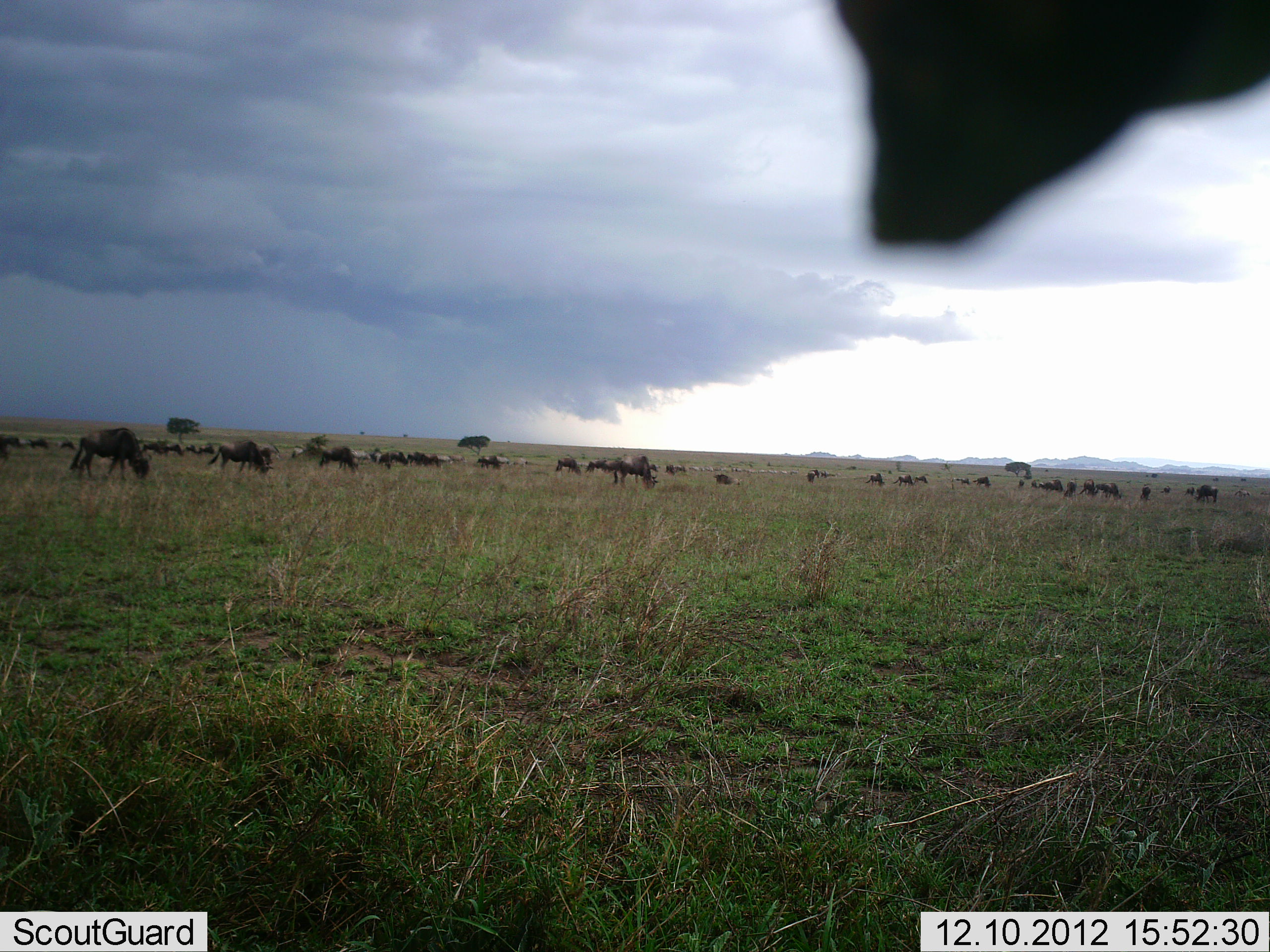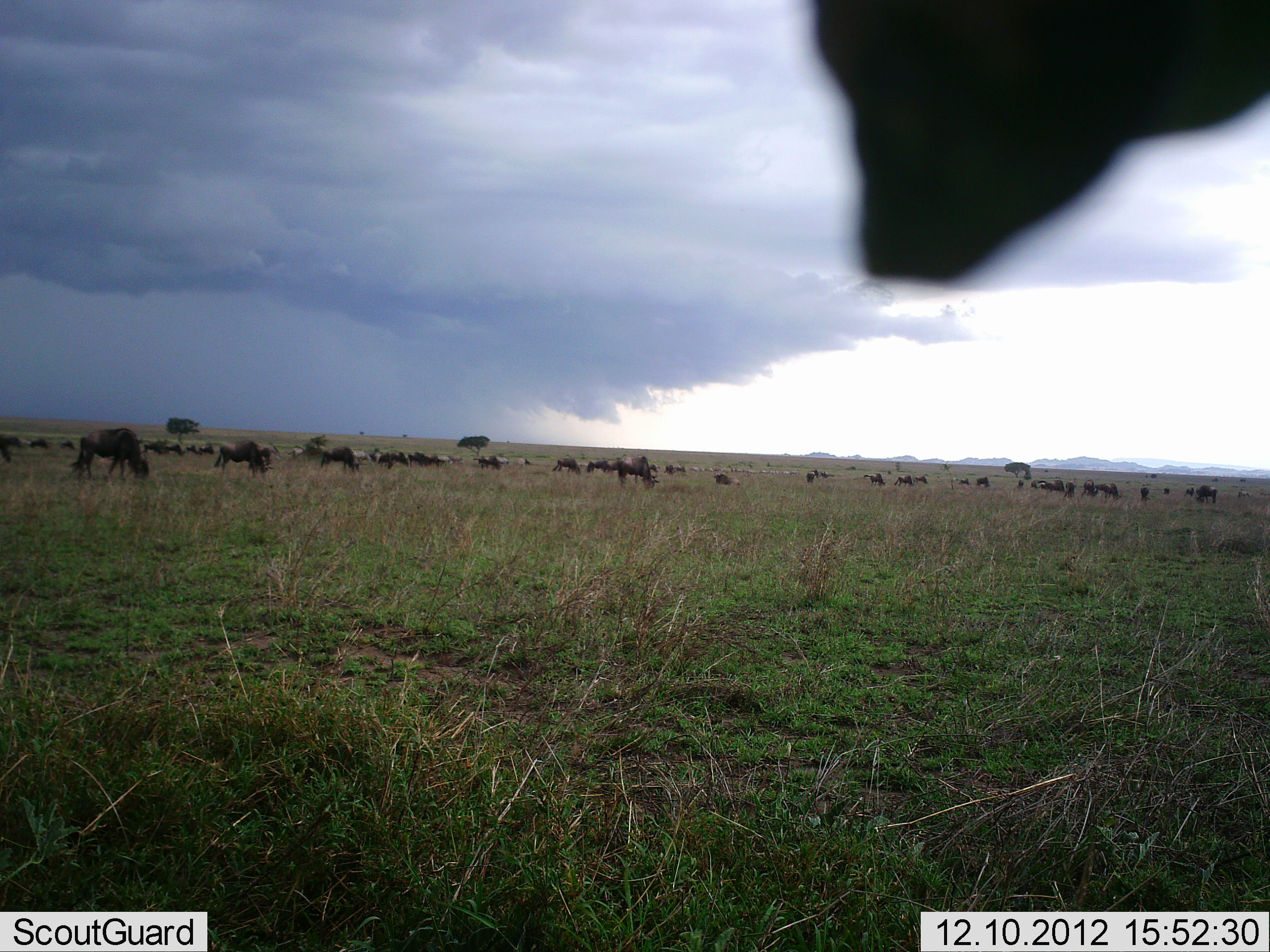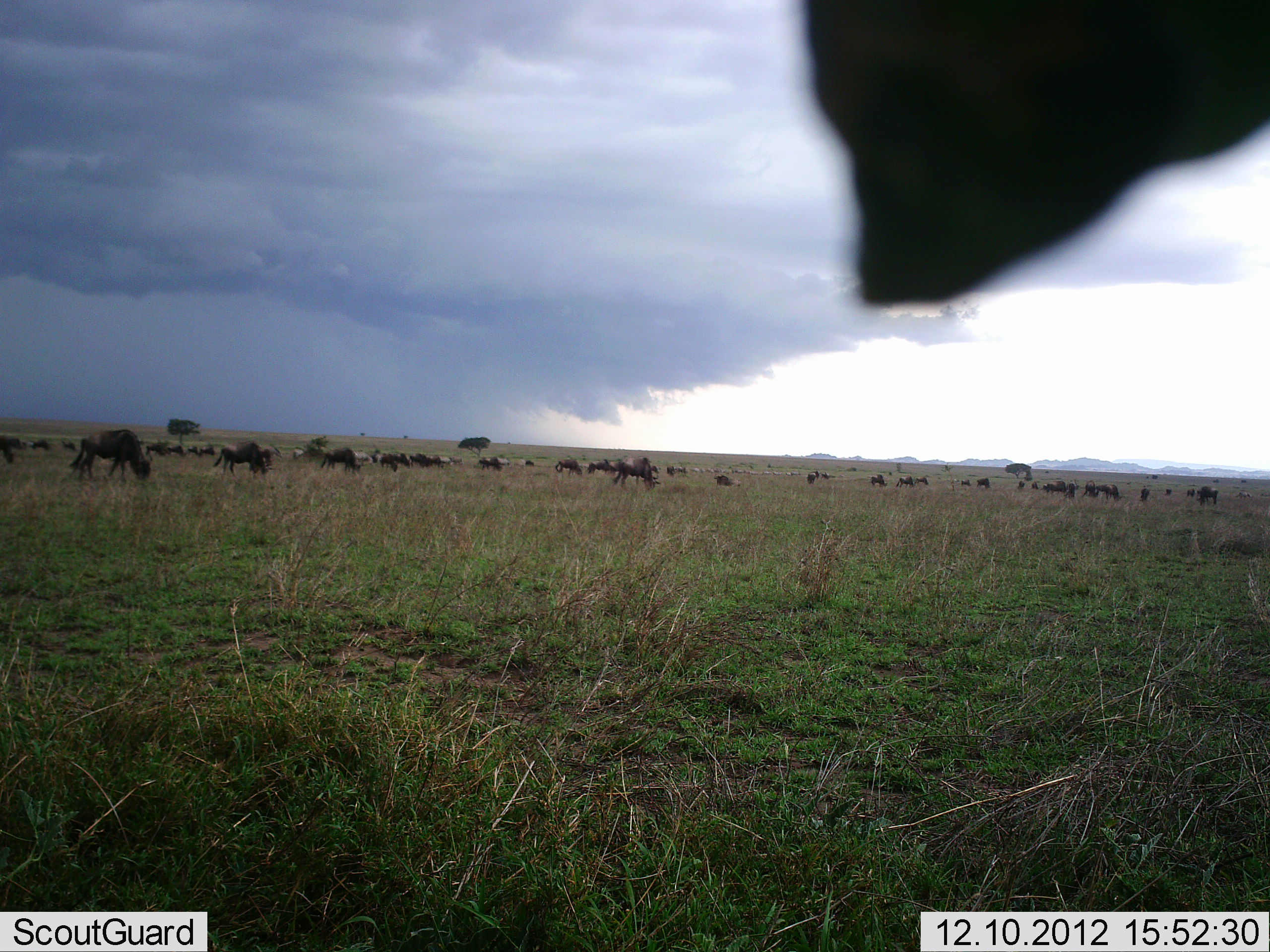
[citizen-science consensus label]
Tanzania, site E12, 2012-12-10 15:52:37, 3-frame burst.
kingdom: Animalia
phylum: Chordata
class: Mammalia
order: Artiodactyla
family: Bovidae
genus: Connochaetes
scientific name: Connochaetes taurinus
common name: blue wildebeest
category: wildebeest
Wildebeest (blue wildebeest) (Connochaetes taurinus), count 11-50. Behavior (volunteer vote fractions): standing 30%, resting 0%, moving 10%, interacting 0%. Young present (vote fraction): 0%. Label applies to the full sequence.